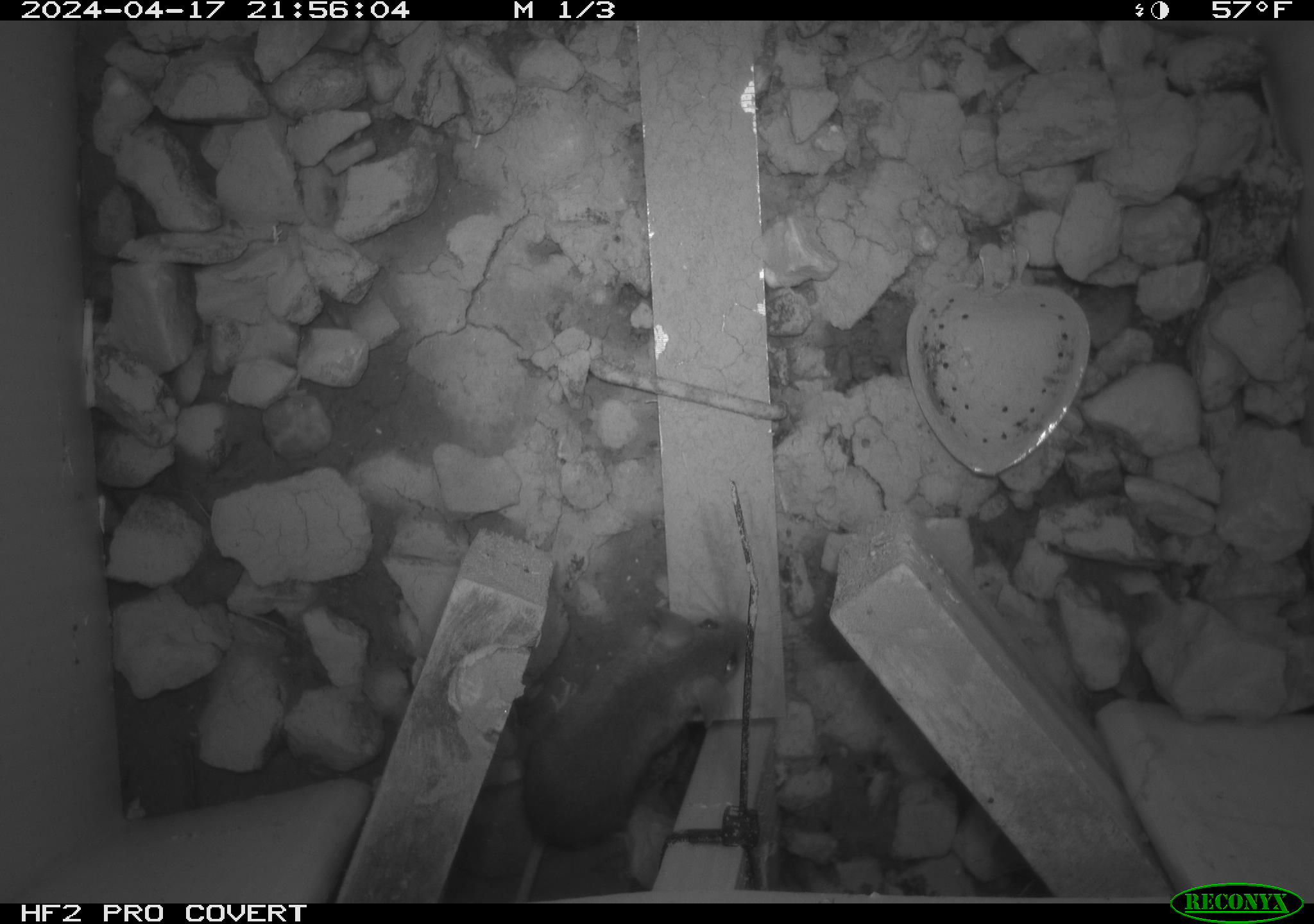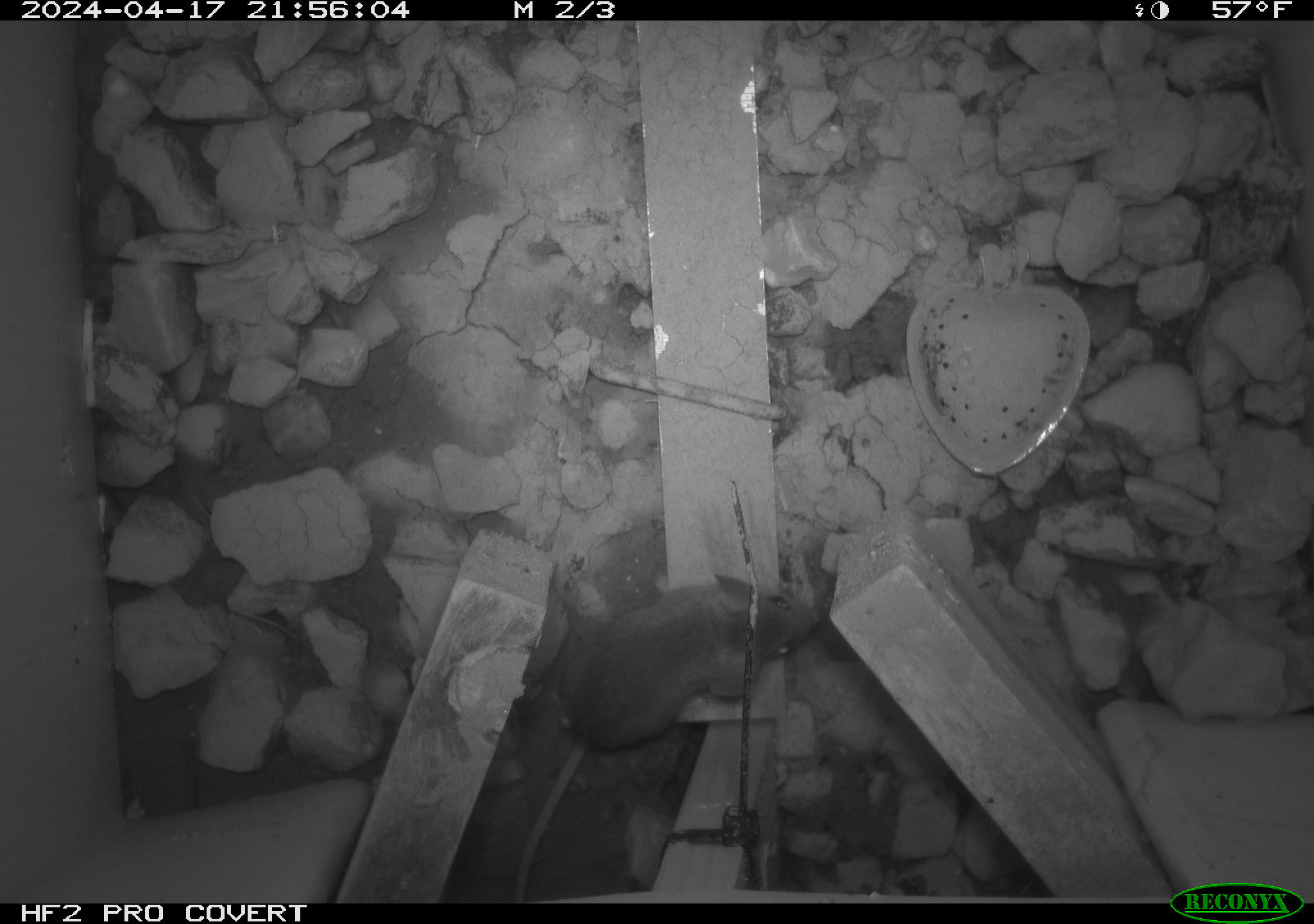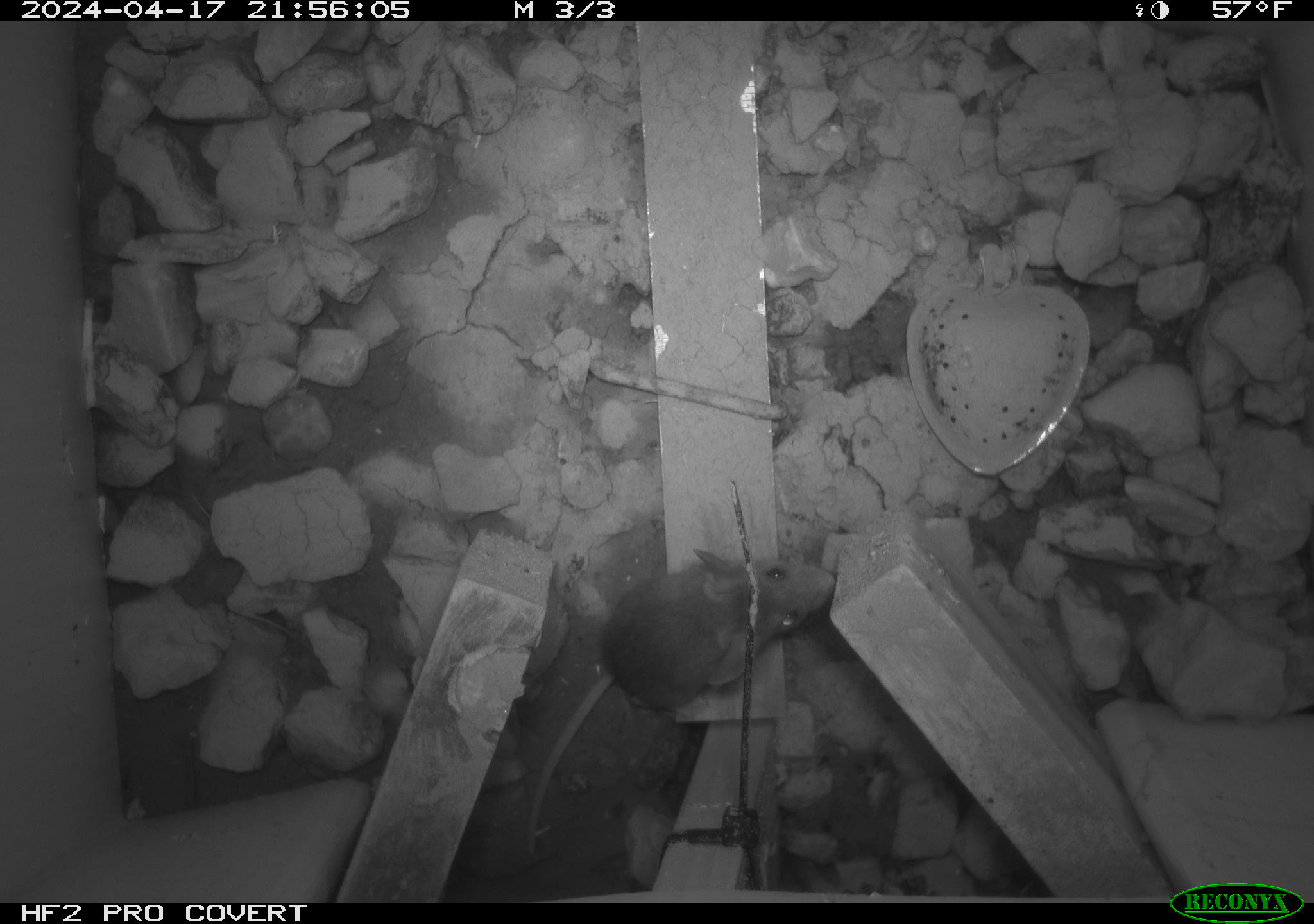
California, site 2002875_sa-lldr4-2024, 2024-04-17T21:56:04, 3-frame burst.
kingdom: Animalia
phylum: Chordata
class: Mammalia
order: Rodentia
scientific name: Rodentia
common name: mouse species